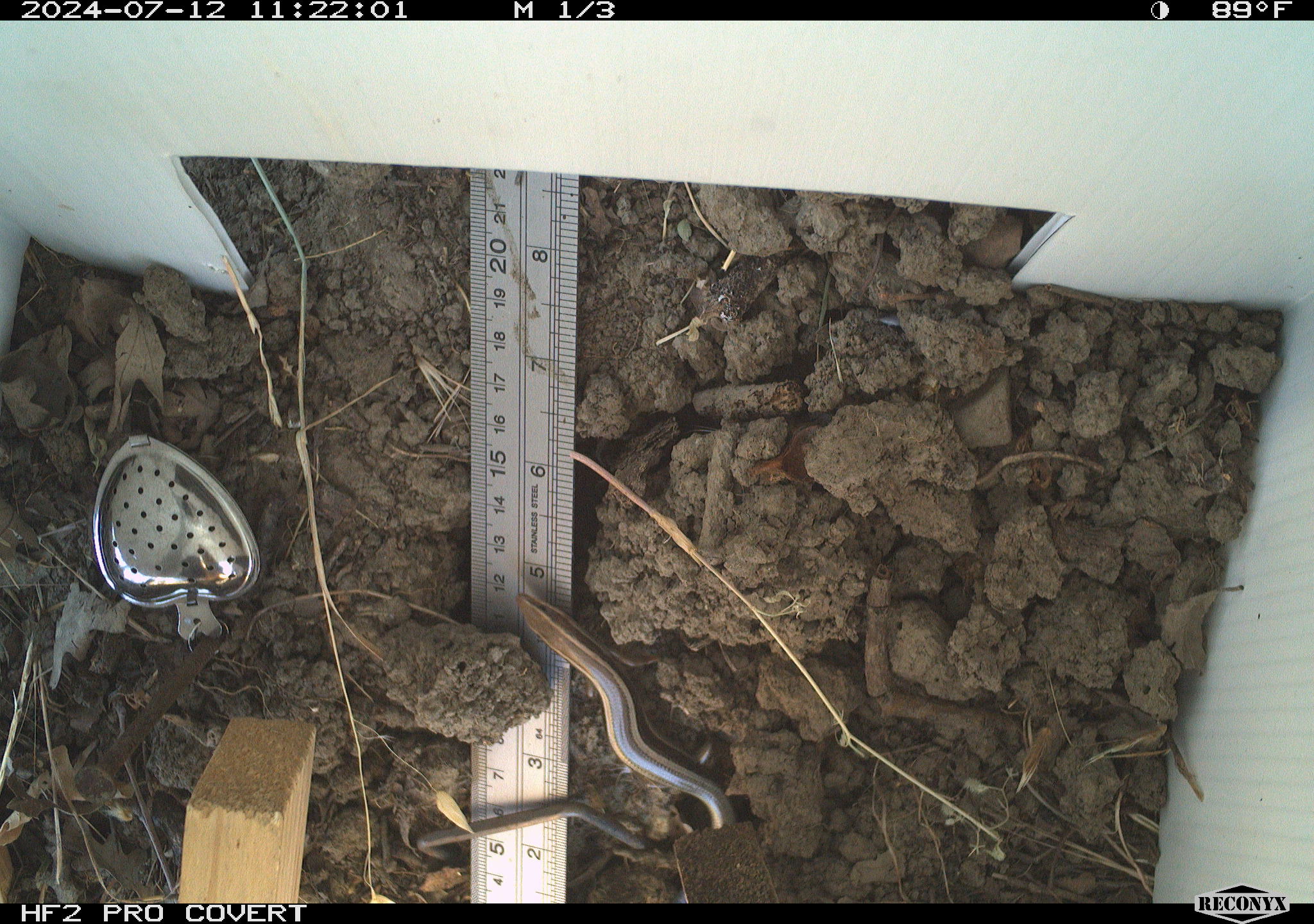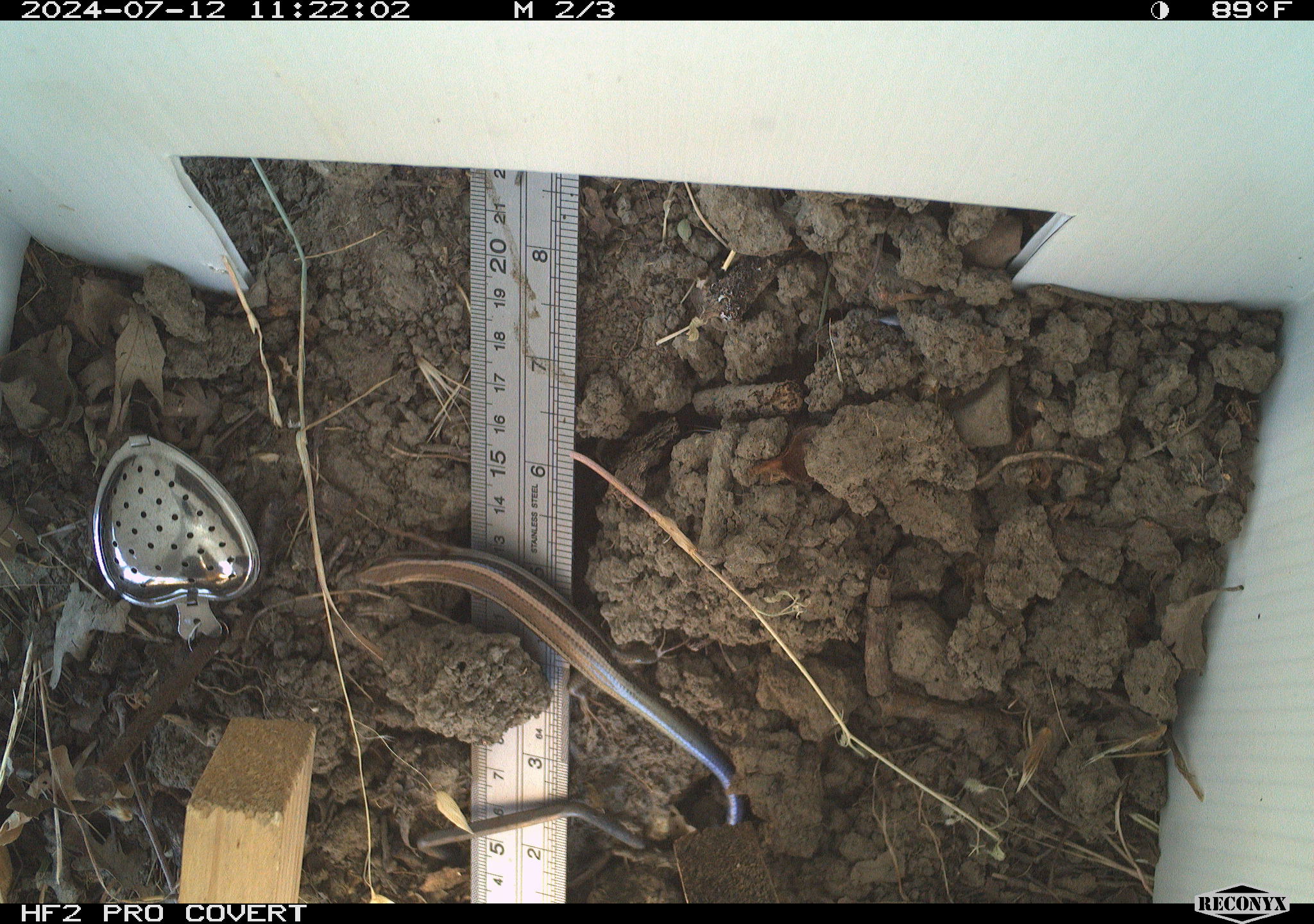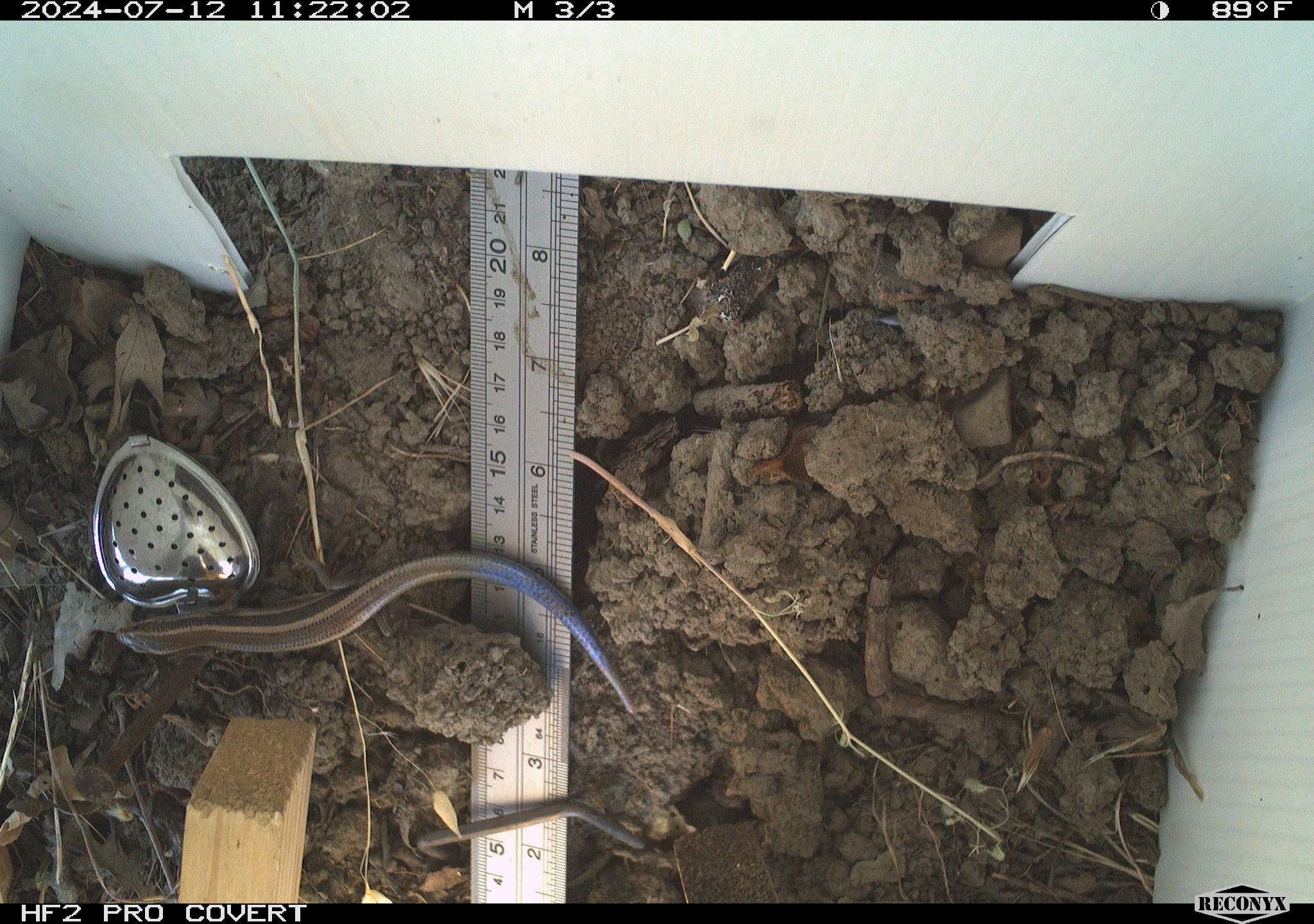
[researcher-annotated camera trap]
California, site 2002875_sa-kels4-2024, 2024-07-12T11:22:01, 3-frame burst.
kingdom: Animalia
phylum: Chordata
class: Reptilia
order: Squamata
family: Scincidae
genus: Plestiodon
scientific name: Plestiodon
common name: blue-tailed skinks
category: plestiodon species